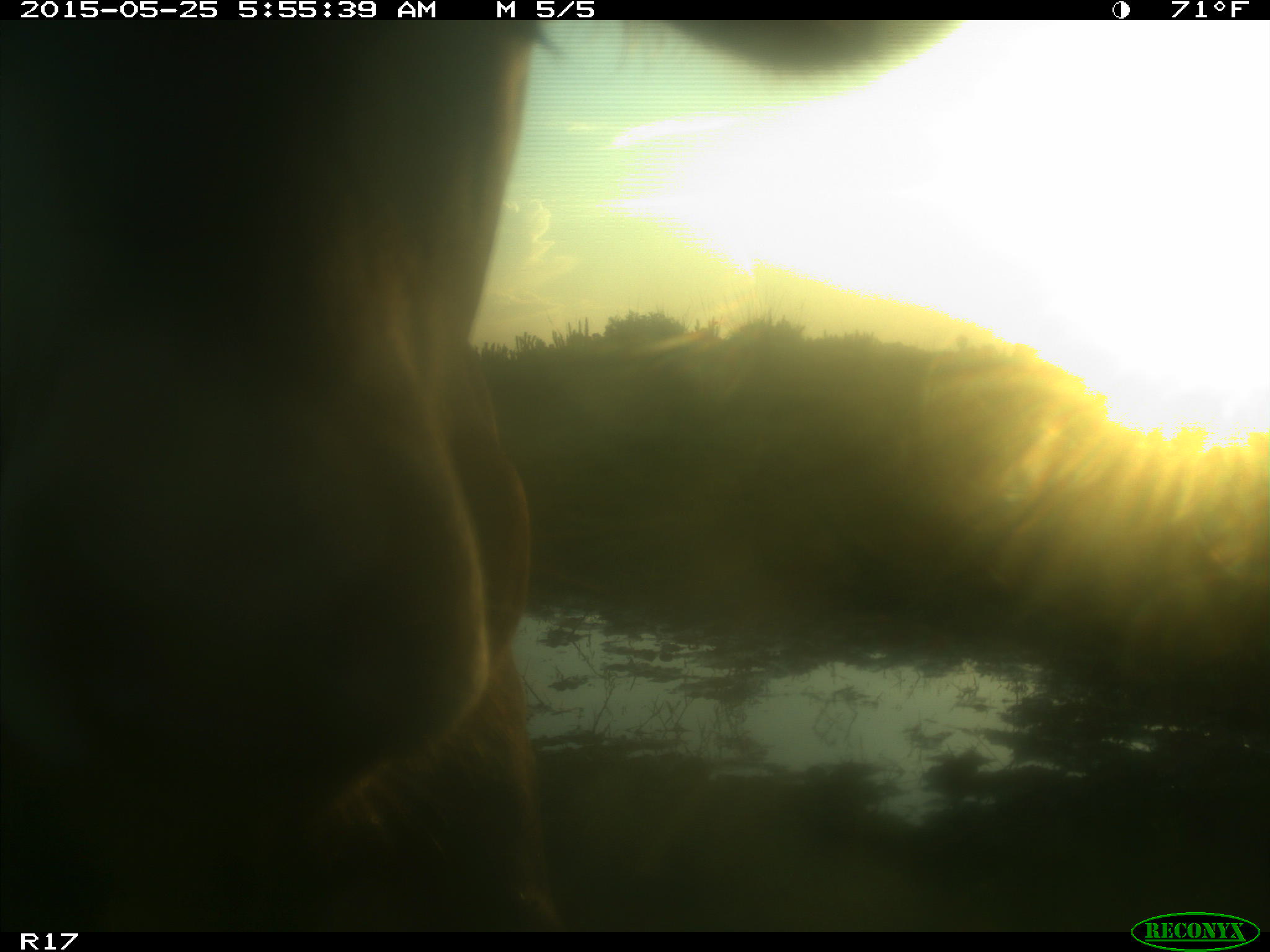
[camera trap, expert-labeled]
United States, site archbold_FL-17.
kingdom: Animalia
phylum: Chordata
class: Mammalia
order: Artiodactyla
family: Bovidae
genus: Bos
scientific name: Bos taurus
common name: domestic cow